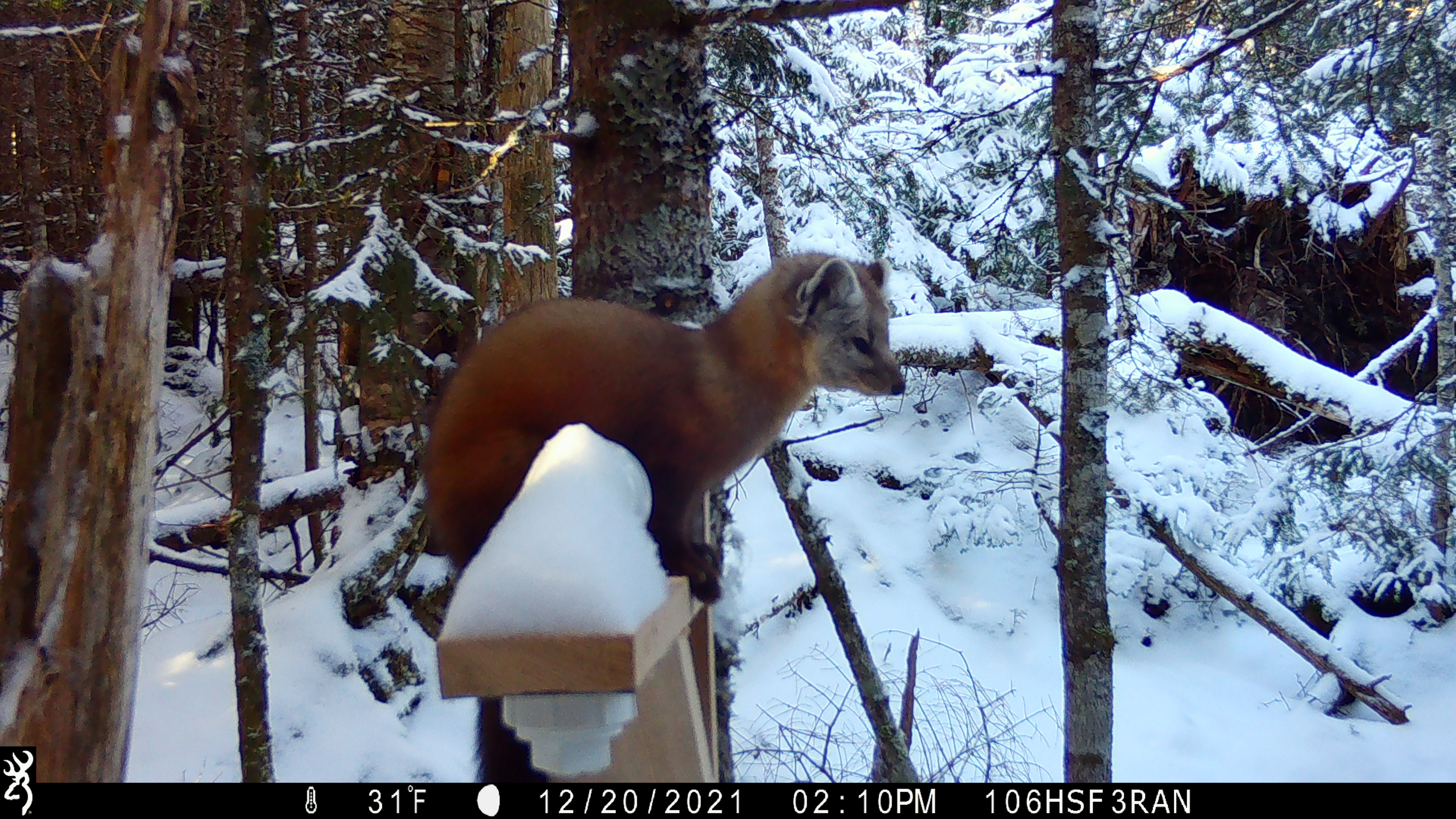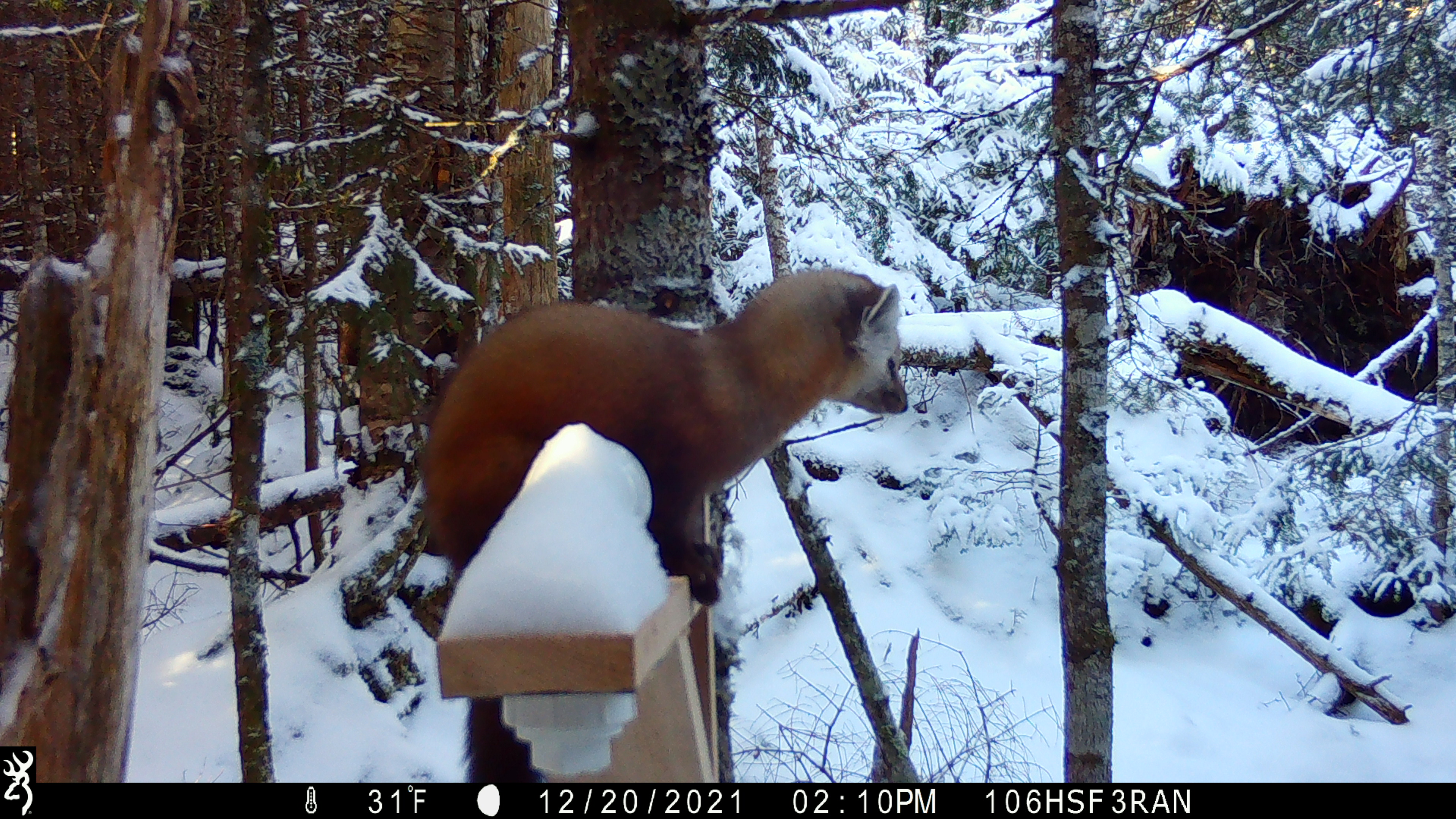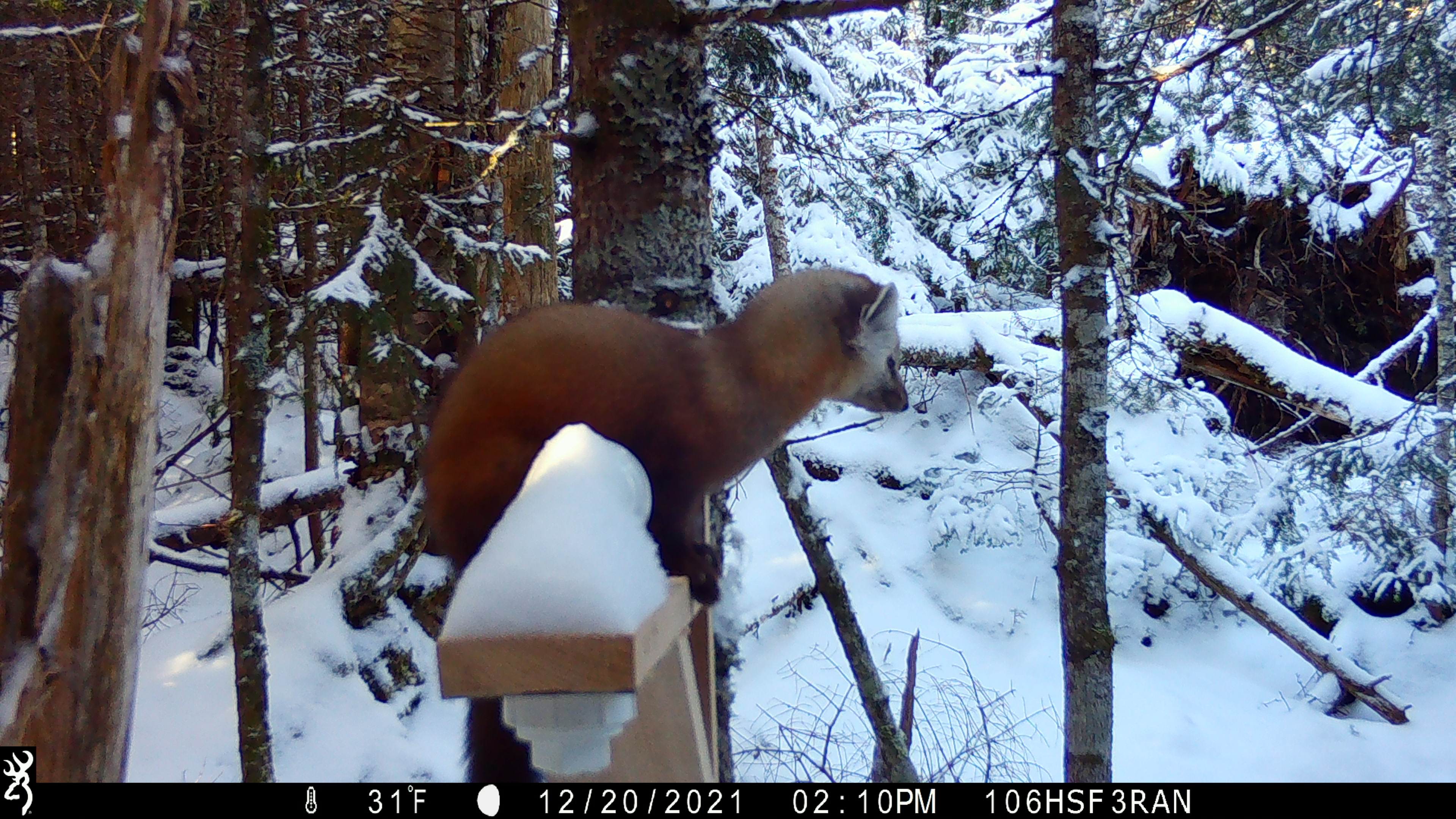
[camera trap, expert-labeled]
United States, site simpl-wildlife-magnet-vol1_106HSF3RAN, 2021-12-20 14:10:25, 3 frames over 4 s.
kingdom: Animalia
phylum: Chordata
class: Mammalia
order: Carnivora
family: Mustelidae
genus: Martes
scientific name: Martes americana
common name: american marten